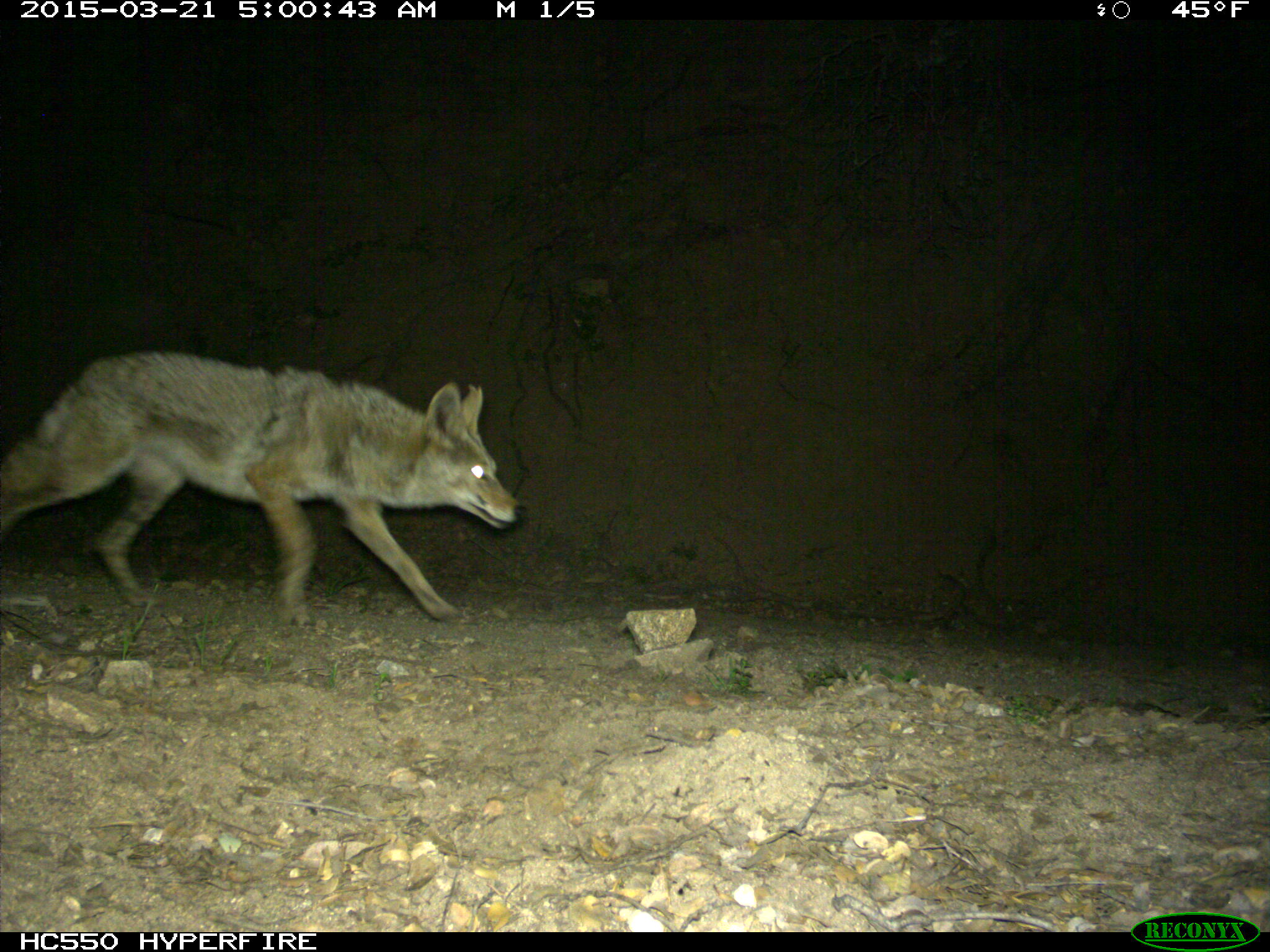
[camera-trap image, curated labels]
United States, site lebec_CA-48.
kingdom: Animalia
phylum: Chordata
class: Mammalia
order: Carnivora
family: Canidae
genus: Canis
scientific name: Canis latrans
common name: coyote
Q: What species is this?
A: Canis latrans (coyote).